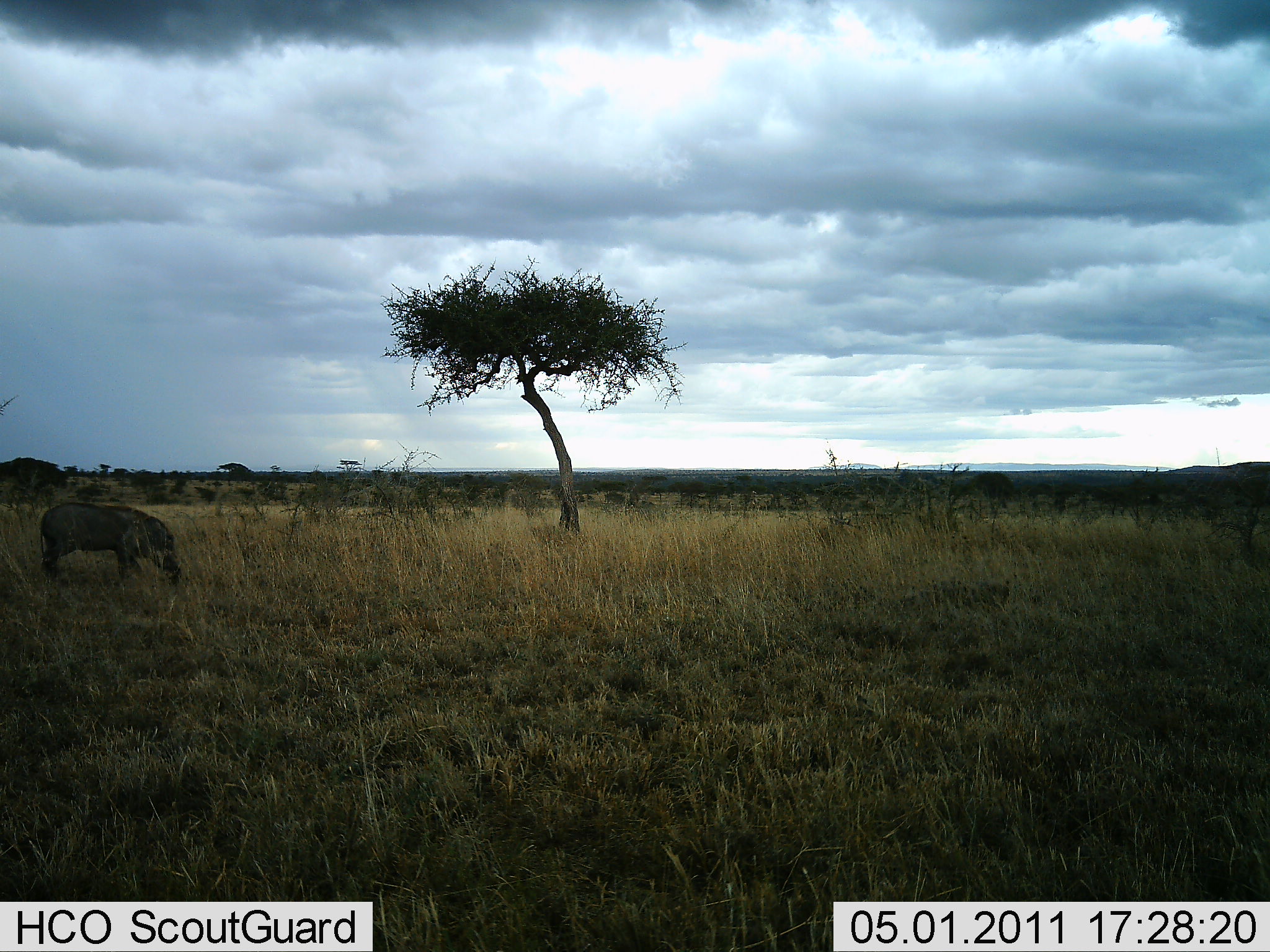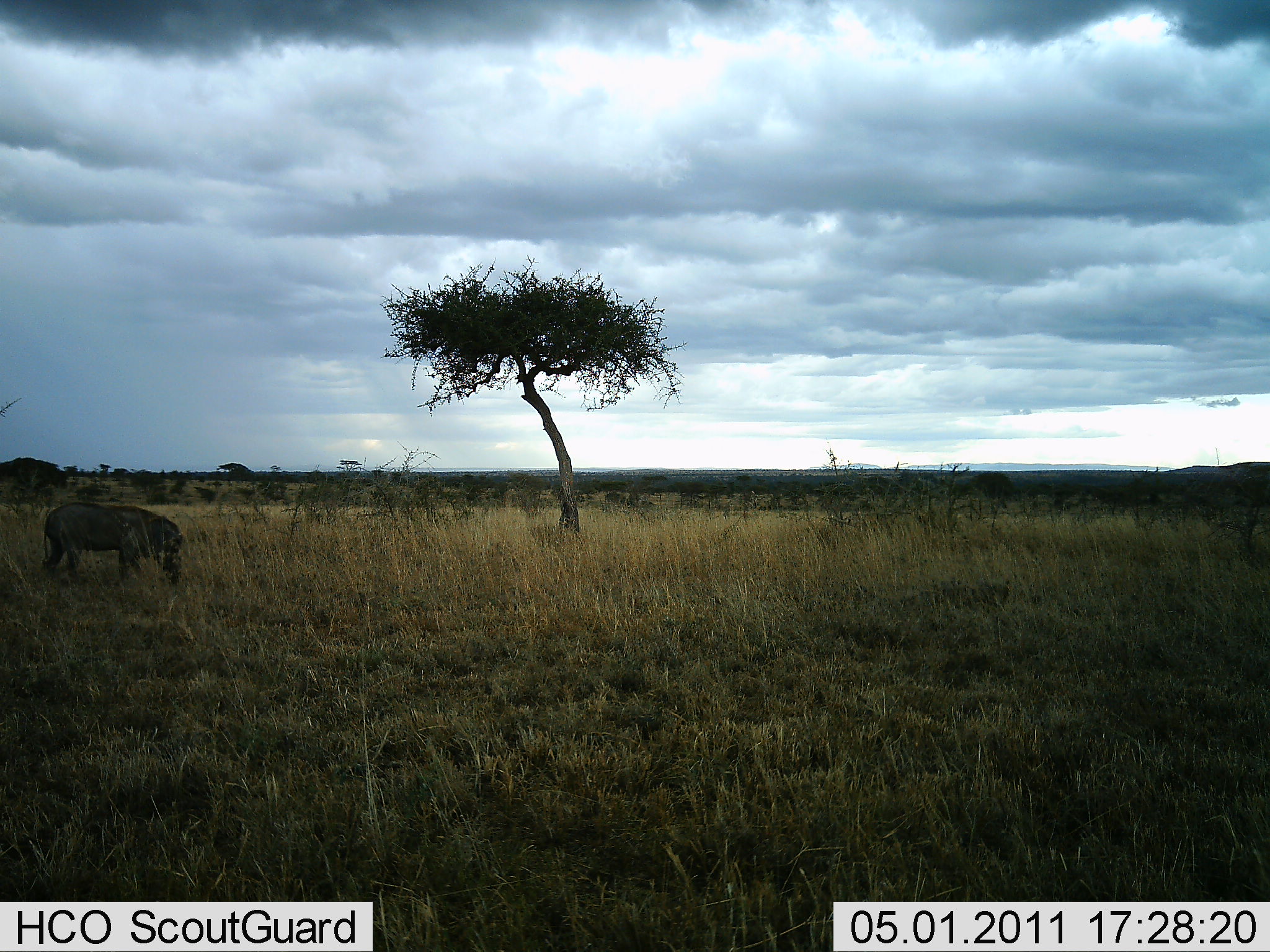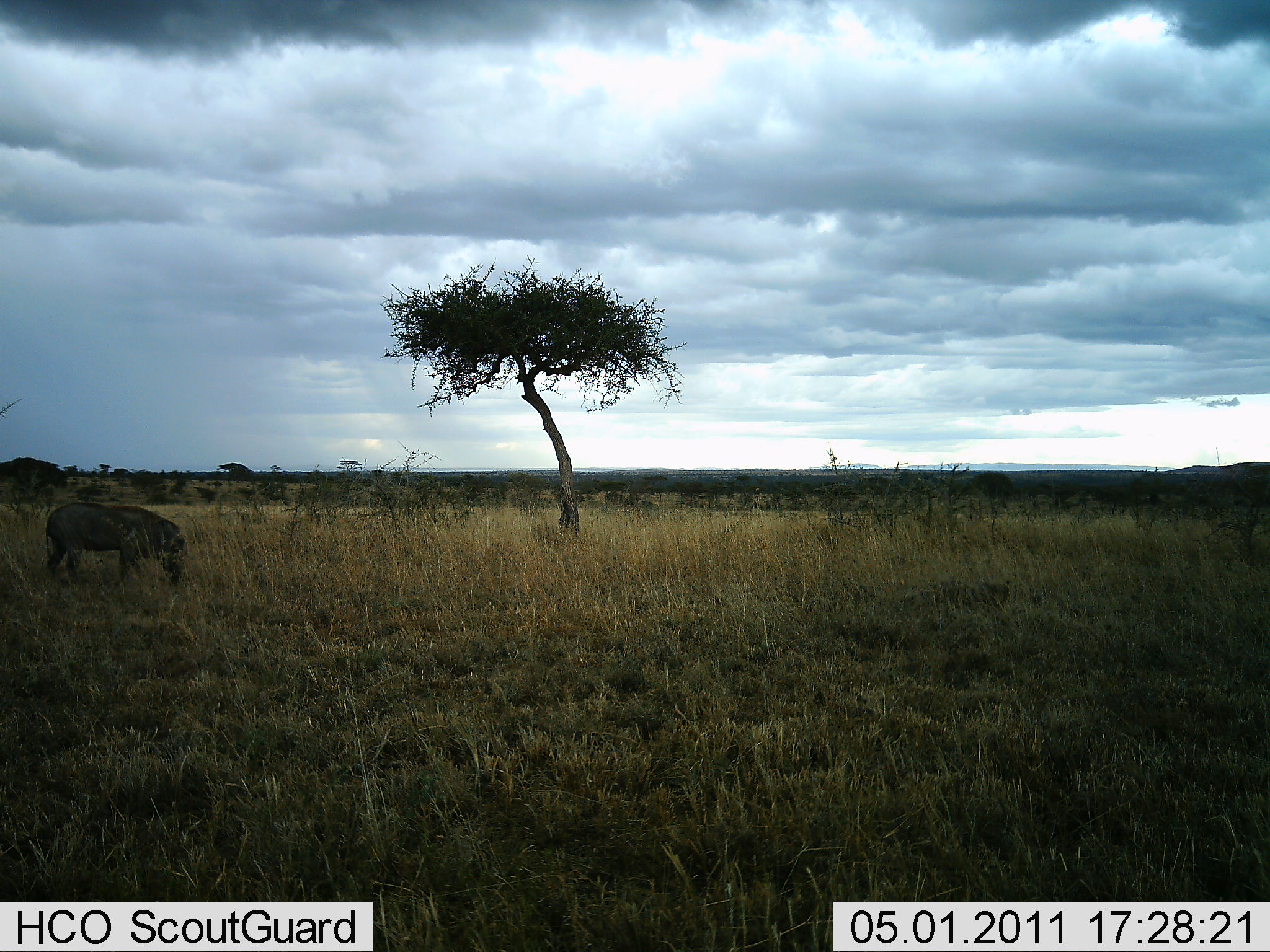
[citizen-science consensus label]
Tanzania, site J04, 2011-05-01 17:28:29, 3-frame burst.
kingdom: Animalia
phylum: Chordata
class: Mammalia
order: Artiodactyla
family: Suidae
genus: Phacochoerus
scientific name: Phacochoerus africanus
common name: warthog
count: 1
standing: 40%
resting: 0%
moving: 0%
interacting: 0%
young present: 0%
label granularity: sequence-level